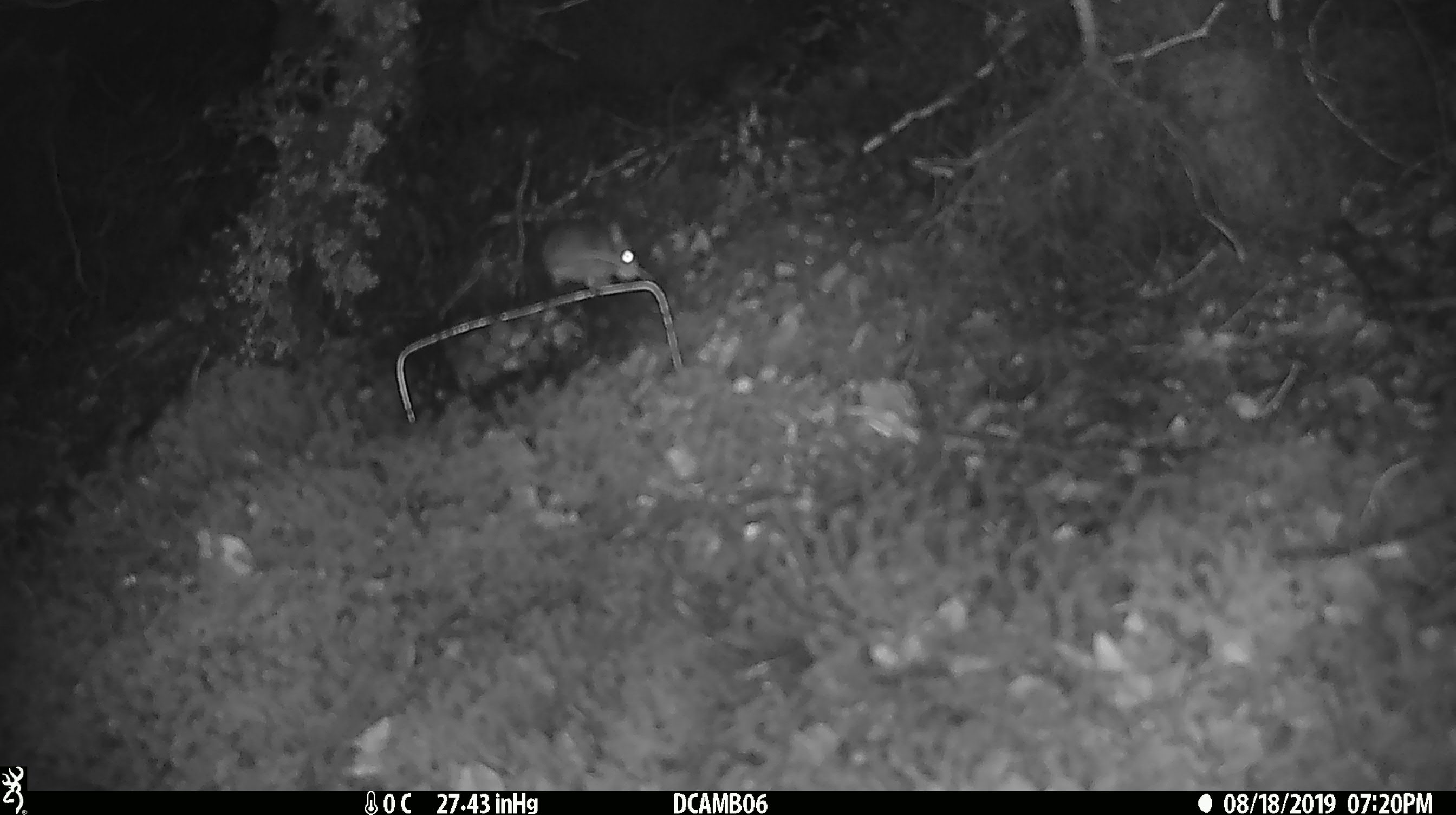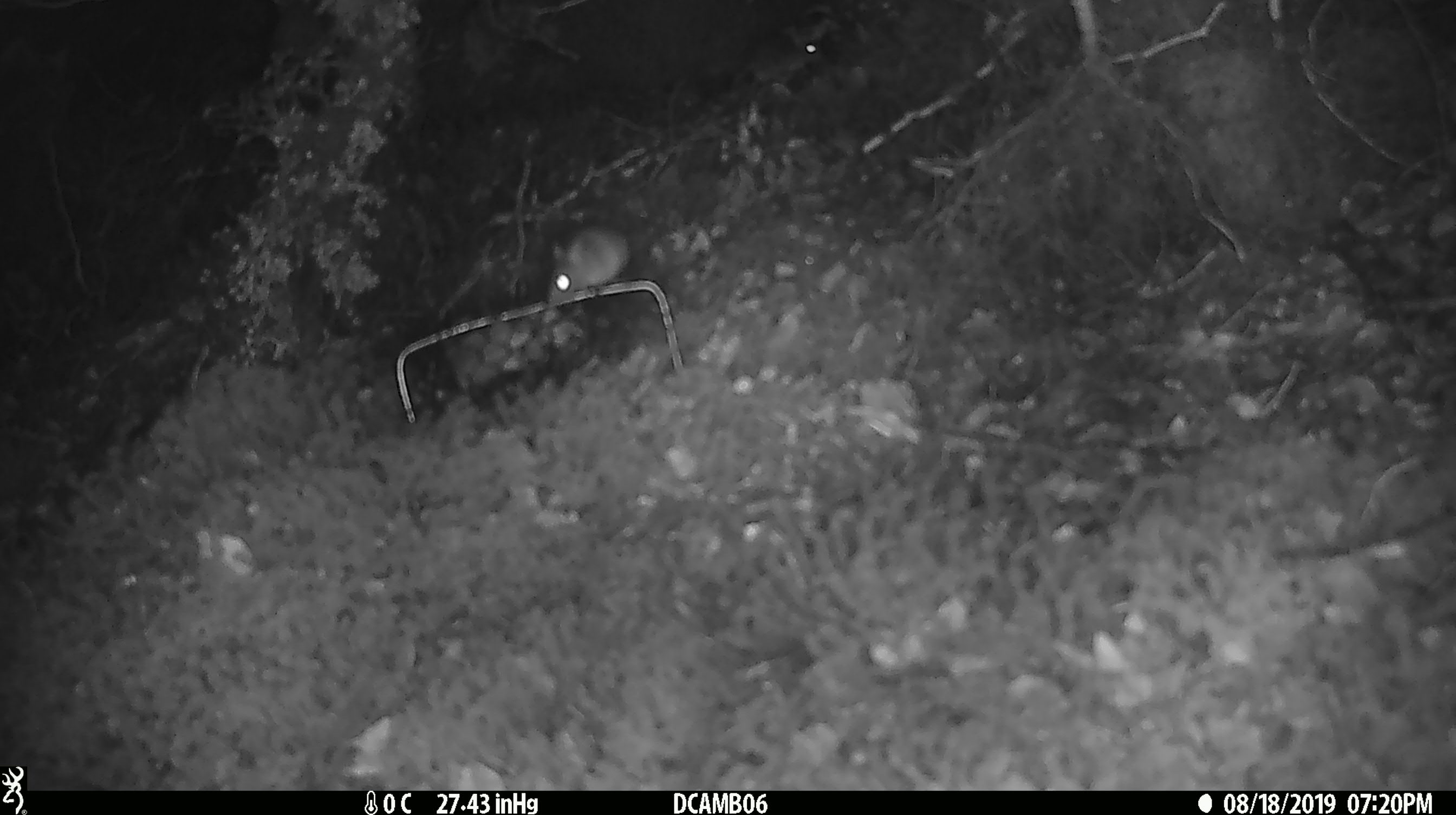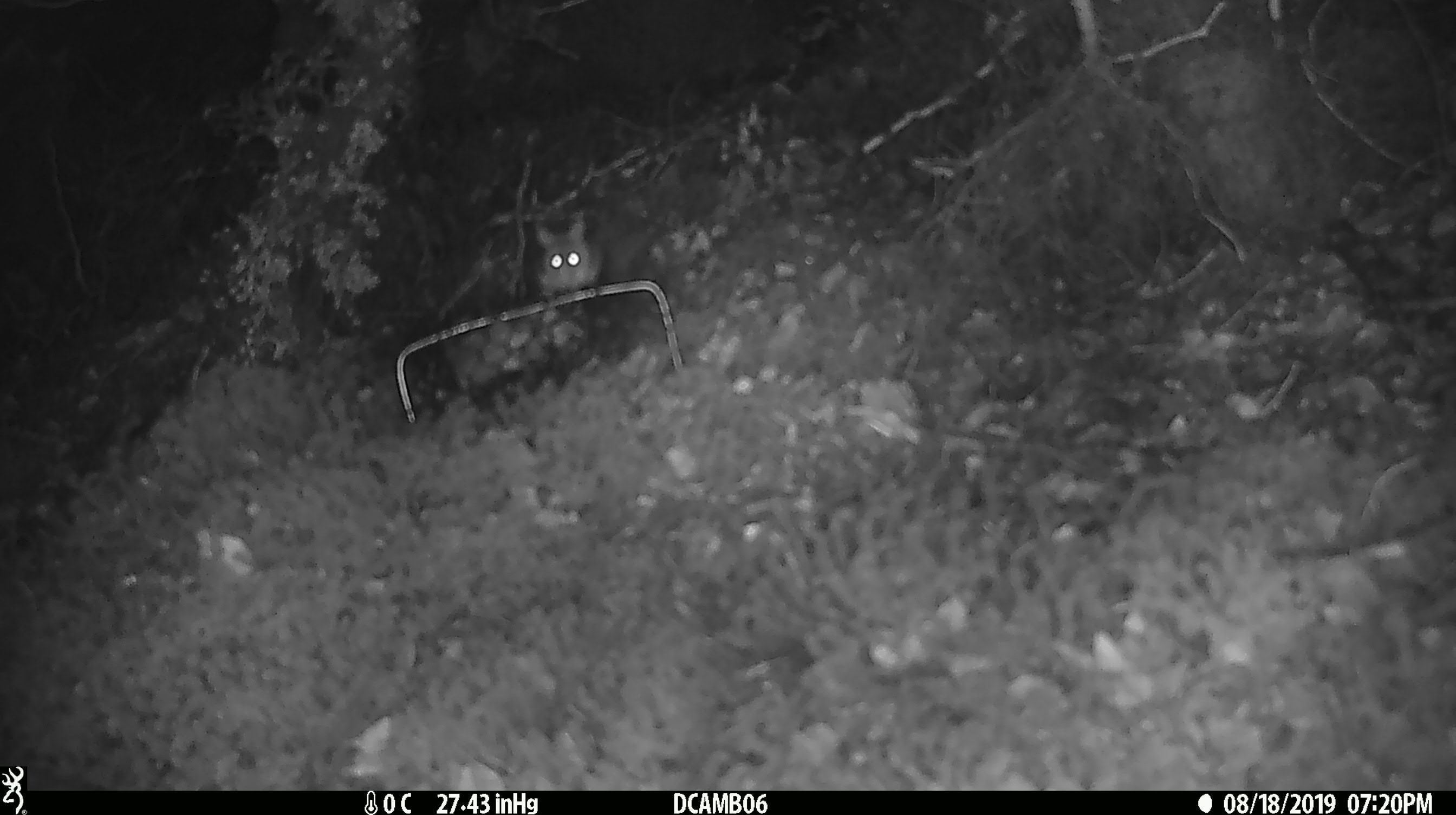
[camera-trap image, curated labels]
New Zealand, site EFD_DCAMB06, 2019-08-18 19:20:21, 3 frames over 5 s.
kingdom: Animalia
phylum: Chordata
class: Mammalia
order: Rodentia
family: Muridae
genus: Mus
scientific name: Mus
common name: mouse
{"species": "mouse (Mus)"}